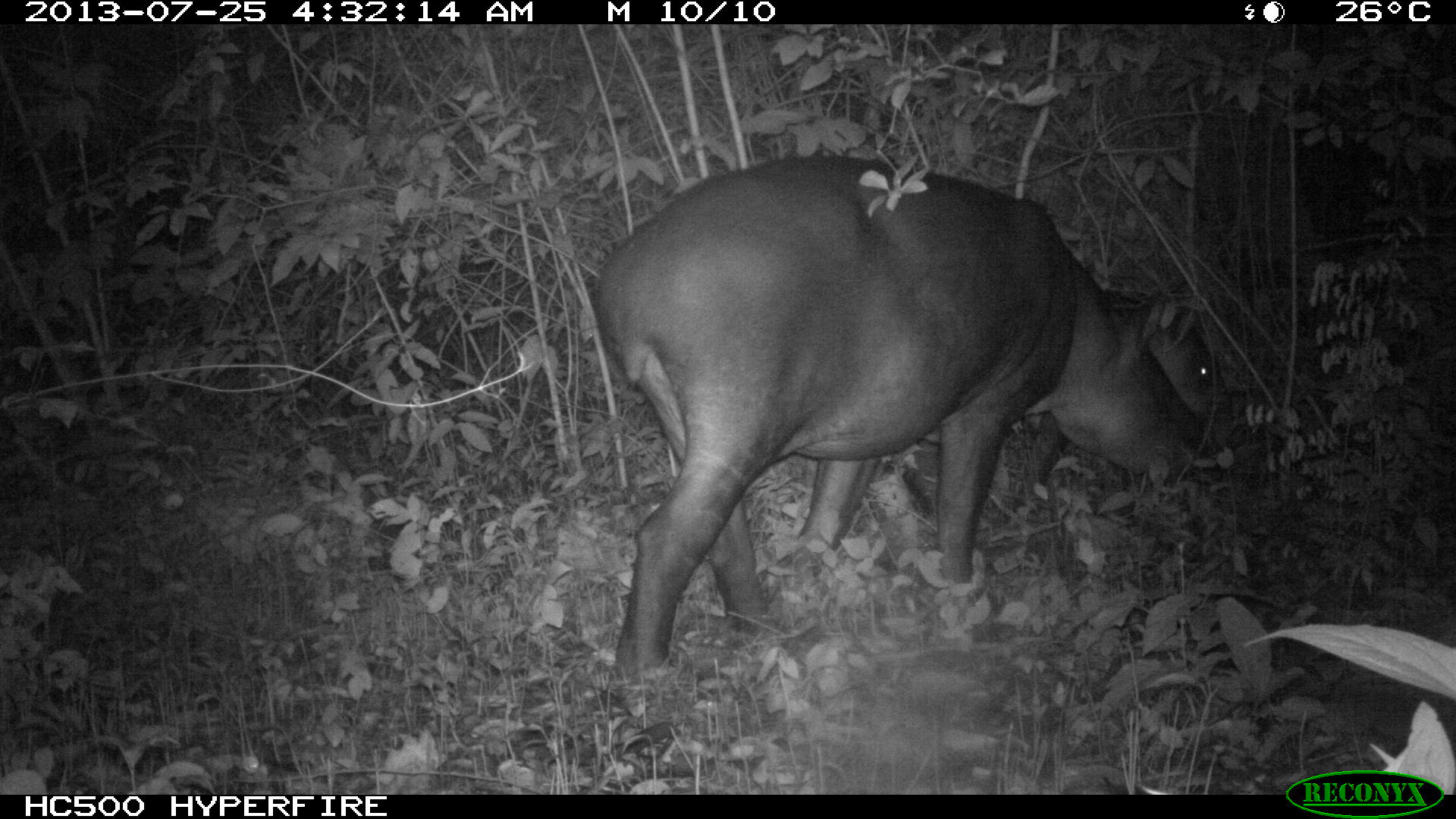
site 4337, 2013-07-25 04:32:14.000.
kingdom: Animalia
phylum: Chordata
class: Mammalia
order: Perissodactyla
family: Tapiridae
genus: Tapirus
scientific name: Tapirus bairdii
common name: baird's tapir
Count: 2.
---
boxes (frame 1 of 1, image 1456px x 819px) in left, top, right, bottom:
tapirus bairdii: 594, 152, 1204, 719; 881, 285, 1235, 528